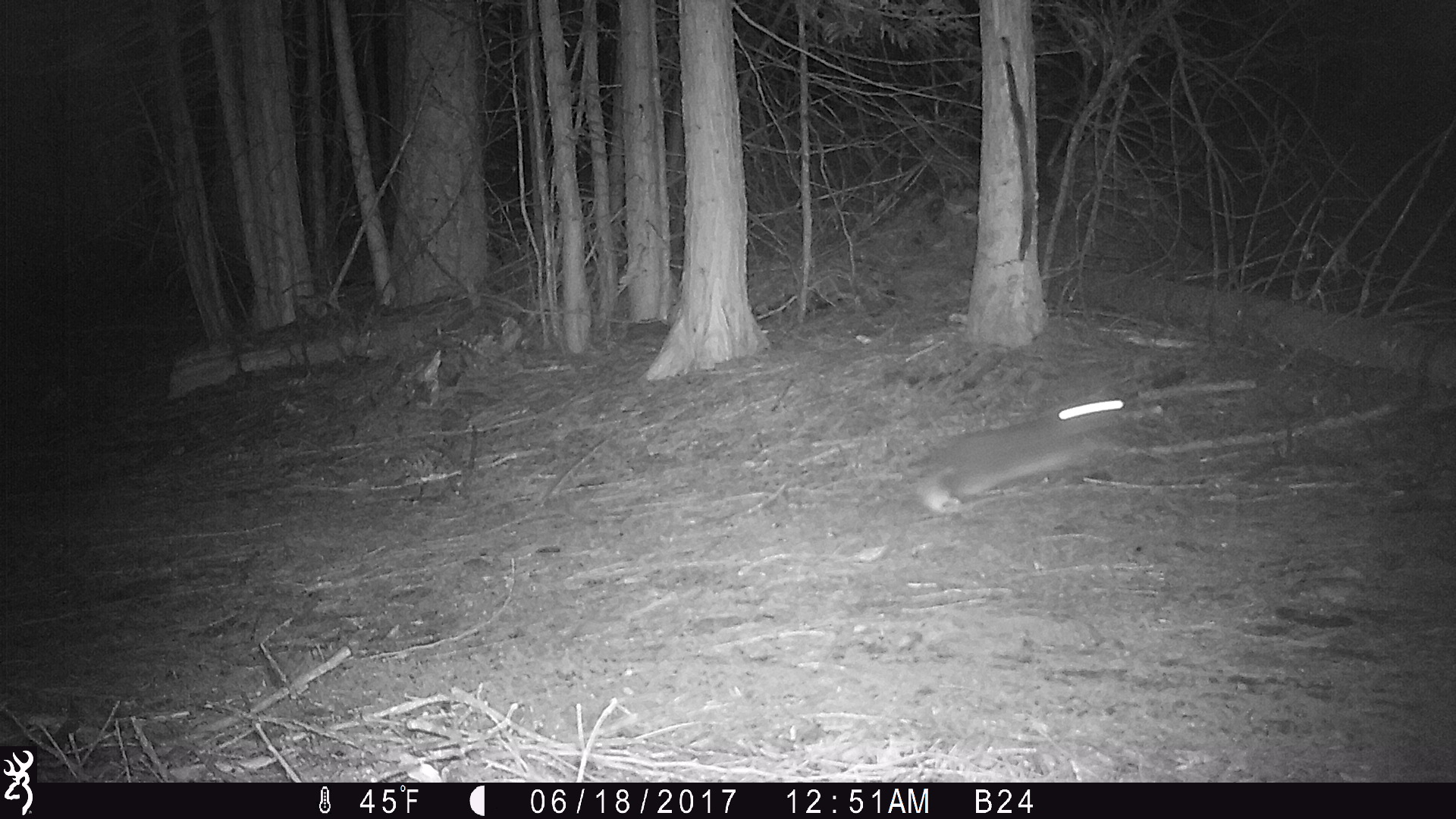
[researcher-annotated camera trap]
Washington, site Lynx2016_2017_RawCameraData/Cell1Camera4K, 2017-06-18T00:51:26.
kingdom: Animalia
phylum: Chordata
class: Mammalia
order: Lagomorpha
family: Leporidae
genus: Lepus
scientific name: Lepus americanus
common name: snowshoe hare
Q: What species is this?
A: Lepus americanus (snowshoe hare).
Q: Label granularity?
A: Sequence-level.